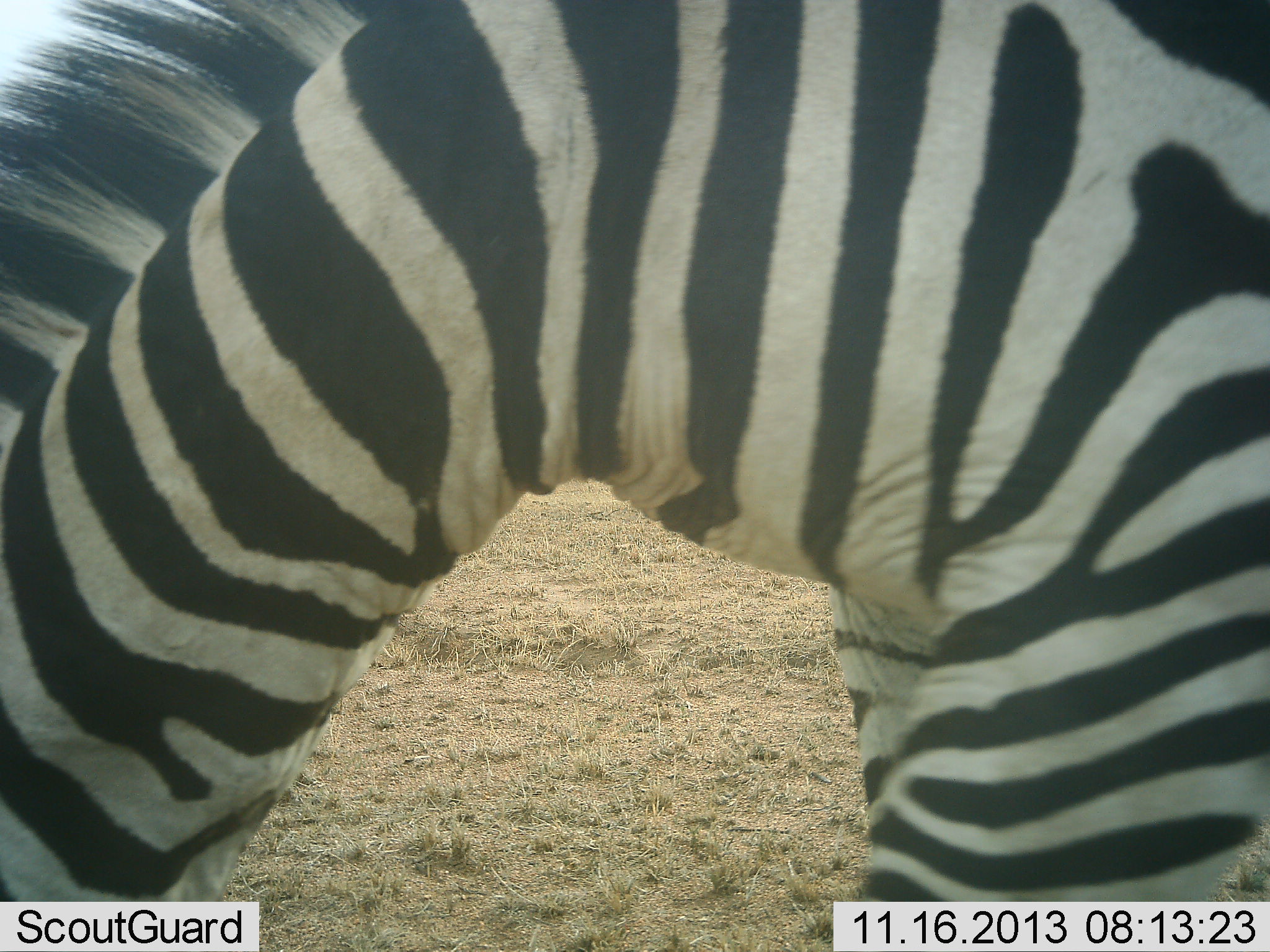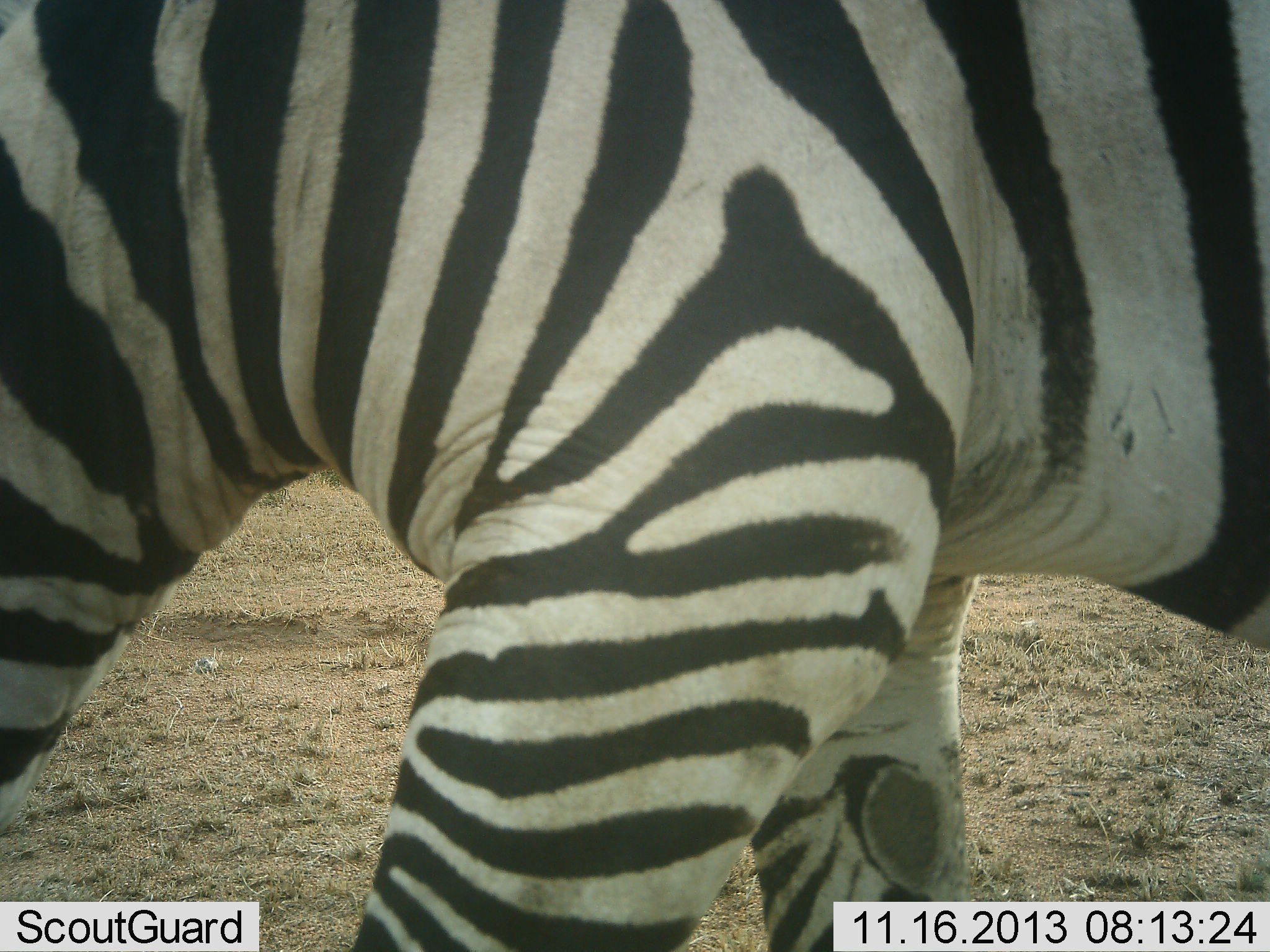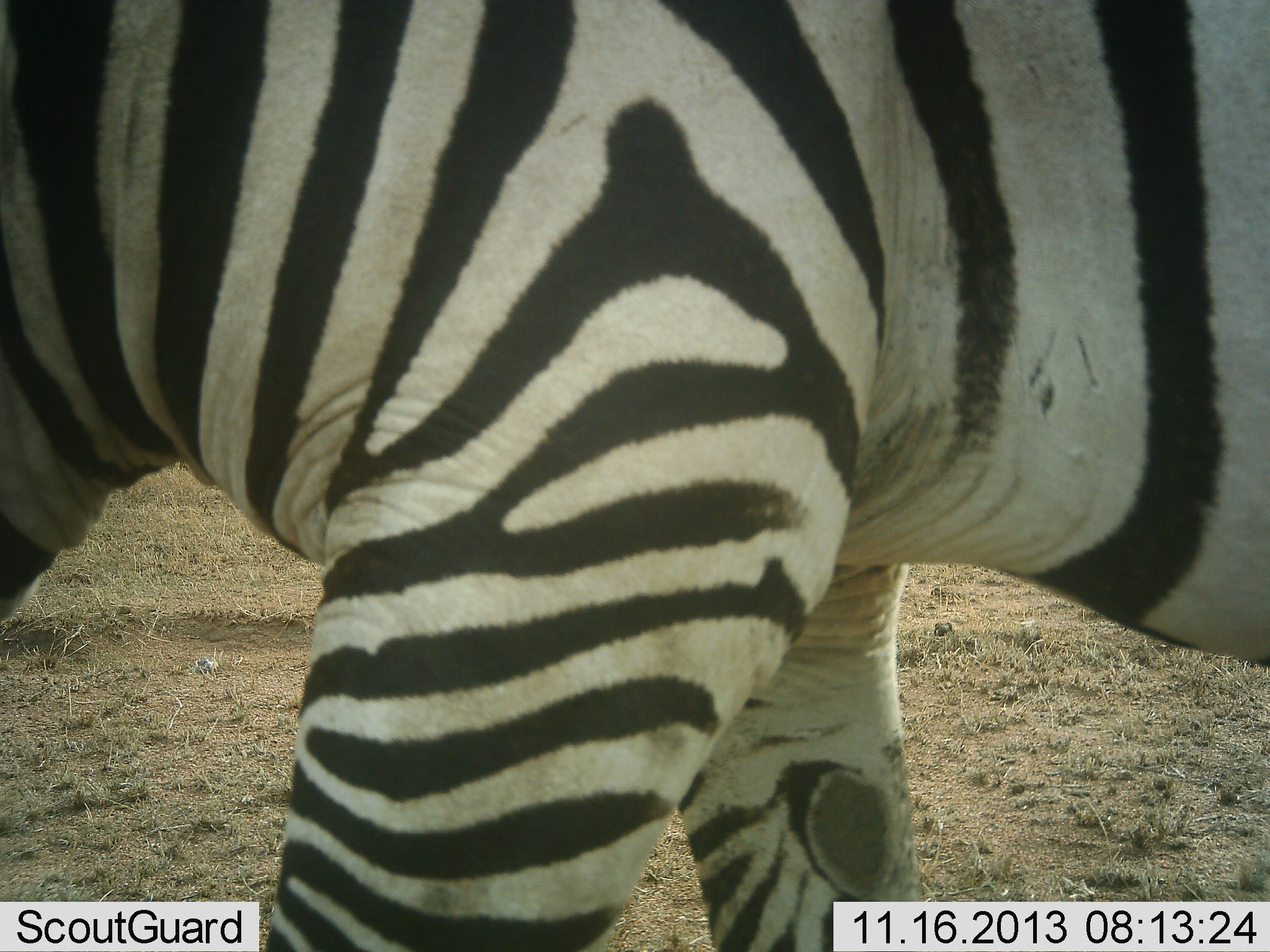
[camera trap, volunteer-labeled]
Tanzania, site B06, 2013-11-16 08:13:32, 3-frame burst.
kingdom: Animalia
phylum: Chordata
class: Mammalia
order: Perissodactyla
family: Equidae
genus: Equus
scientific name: Equus quagga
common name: plains zebra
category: zebra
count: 1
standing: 20%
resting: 0%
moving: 50%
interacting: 0%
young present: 0%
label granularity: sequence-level